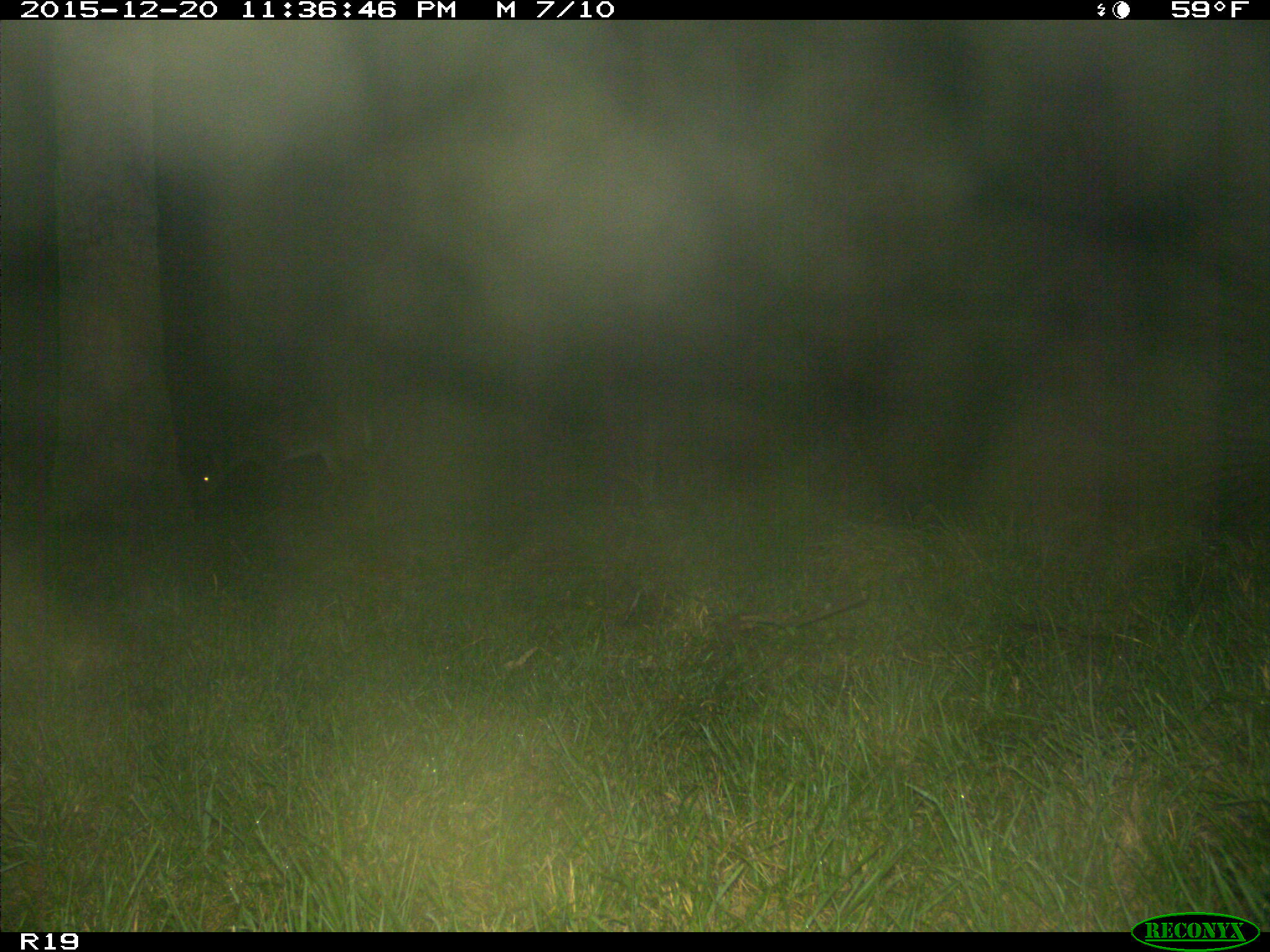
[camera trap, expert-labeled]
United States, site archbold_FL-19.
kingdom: Animalia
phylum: Chordata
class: Mammalia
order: Artiodactyla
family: Cervidae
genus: Odocoileus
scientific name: Odocoileus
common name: deer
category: unidentified deer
Unidentified deer (deer) (Odocoileus).